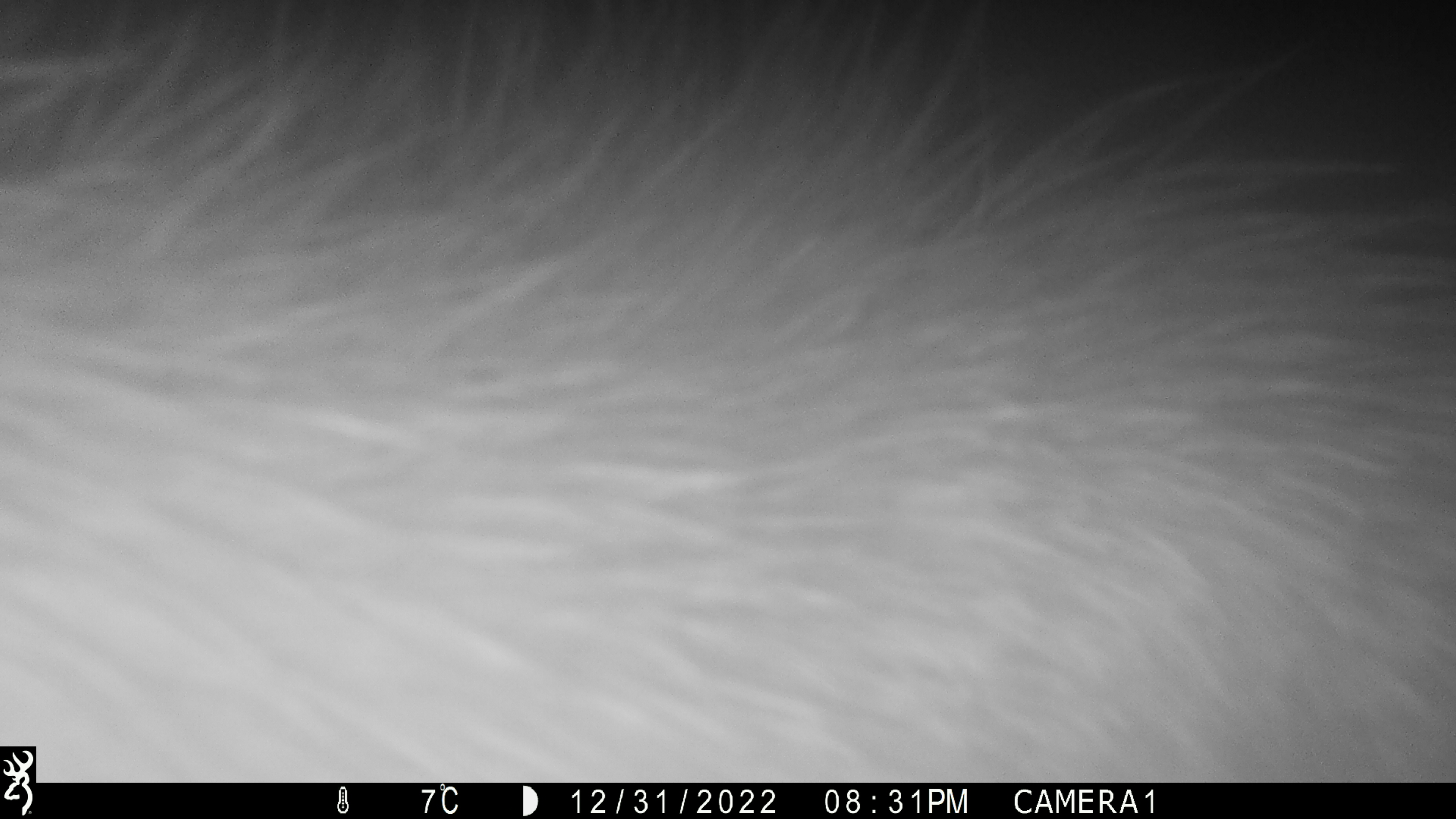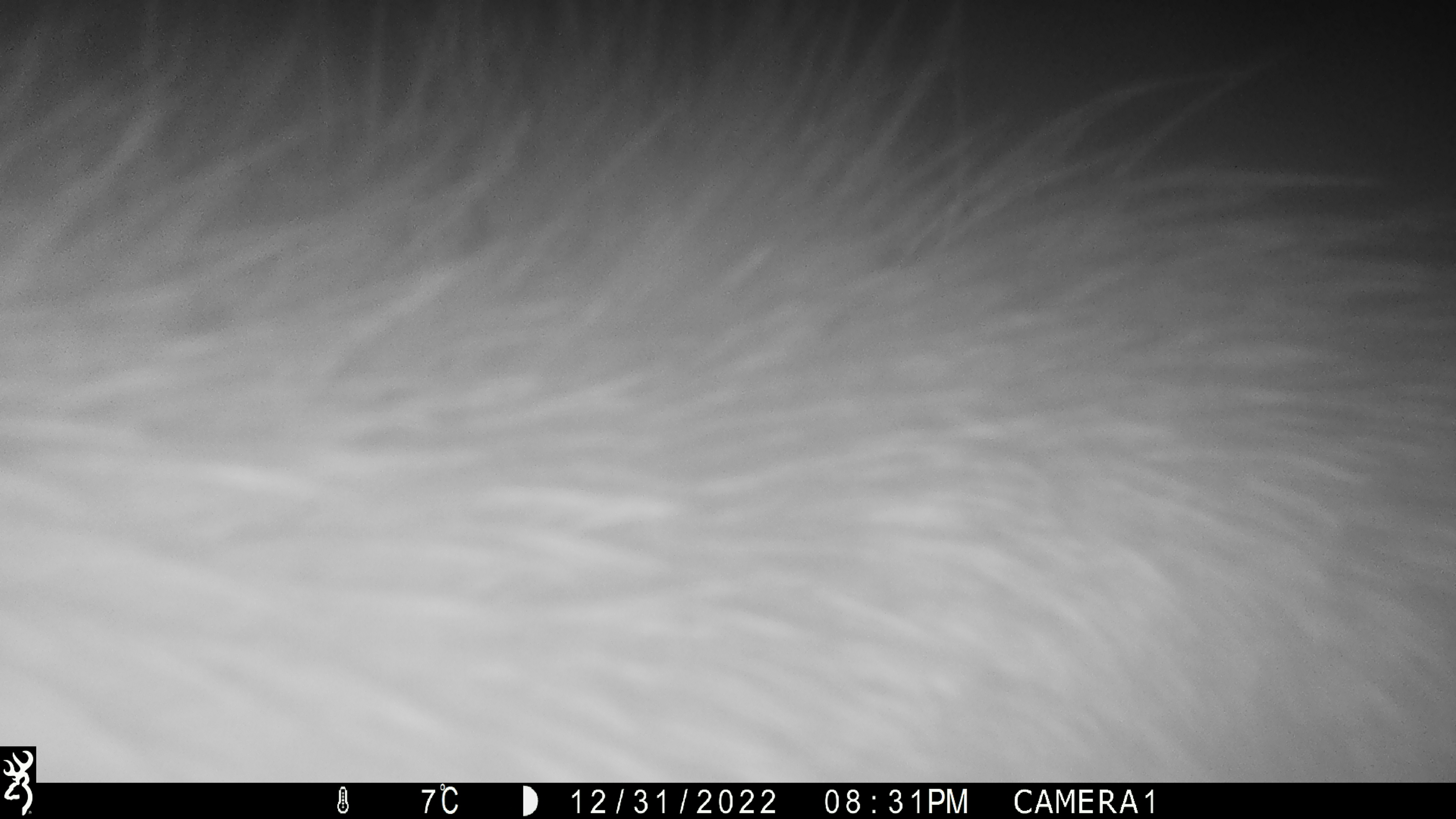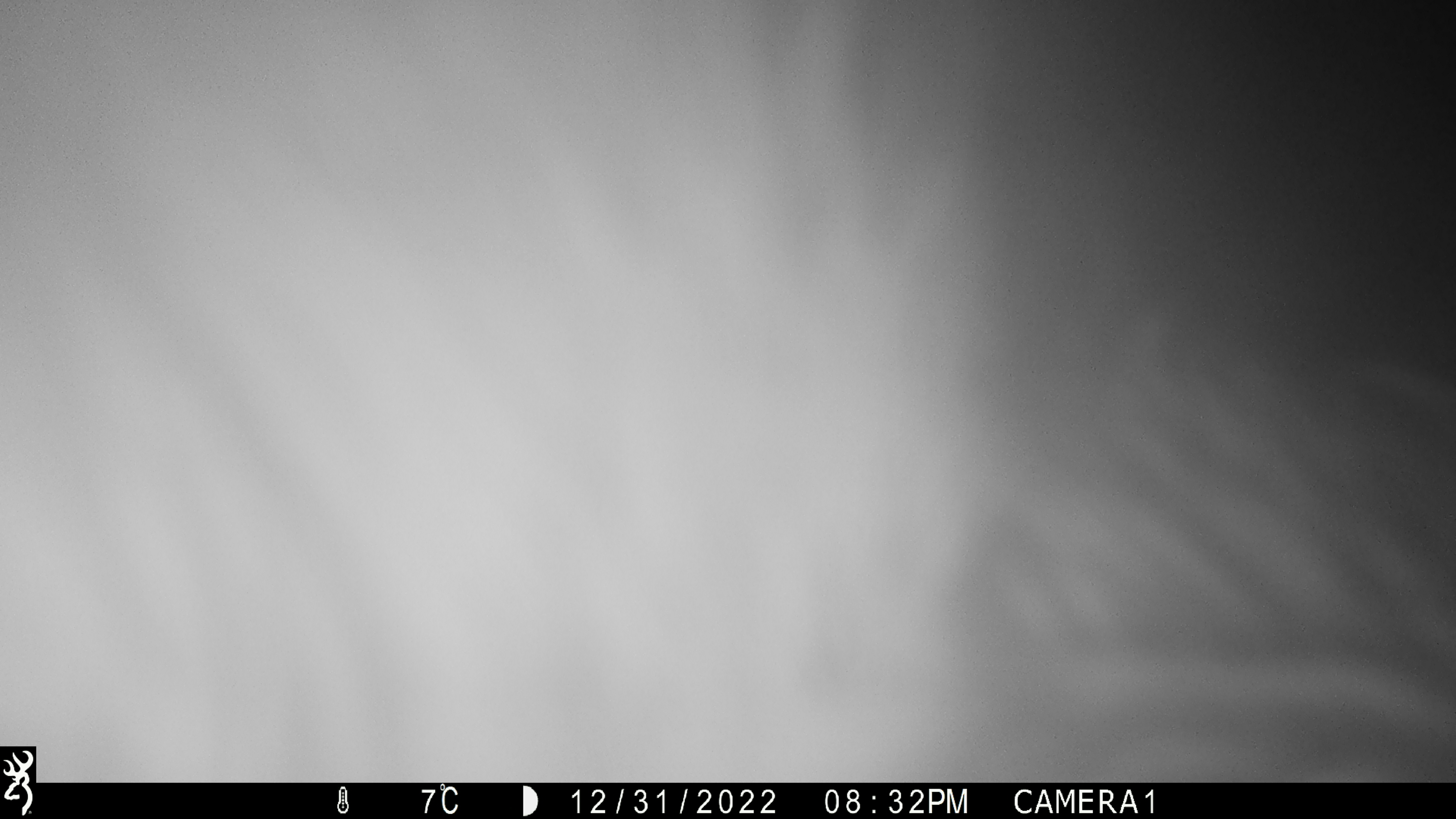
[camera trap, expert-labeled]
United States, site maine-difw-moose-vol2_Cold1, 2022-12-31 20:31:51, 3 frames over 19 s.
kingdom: Animalia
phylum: Chordata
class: Mammalia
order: Artiodactyla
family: Cervidae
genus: Alces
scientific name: Alces alces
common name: moose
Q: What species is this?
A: Moose (Alces alces).